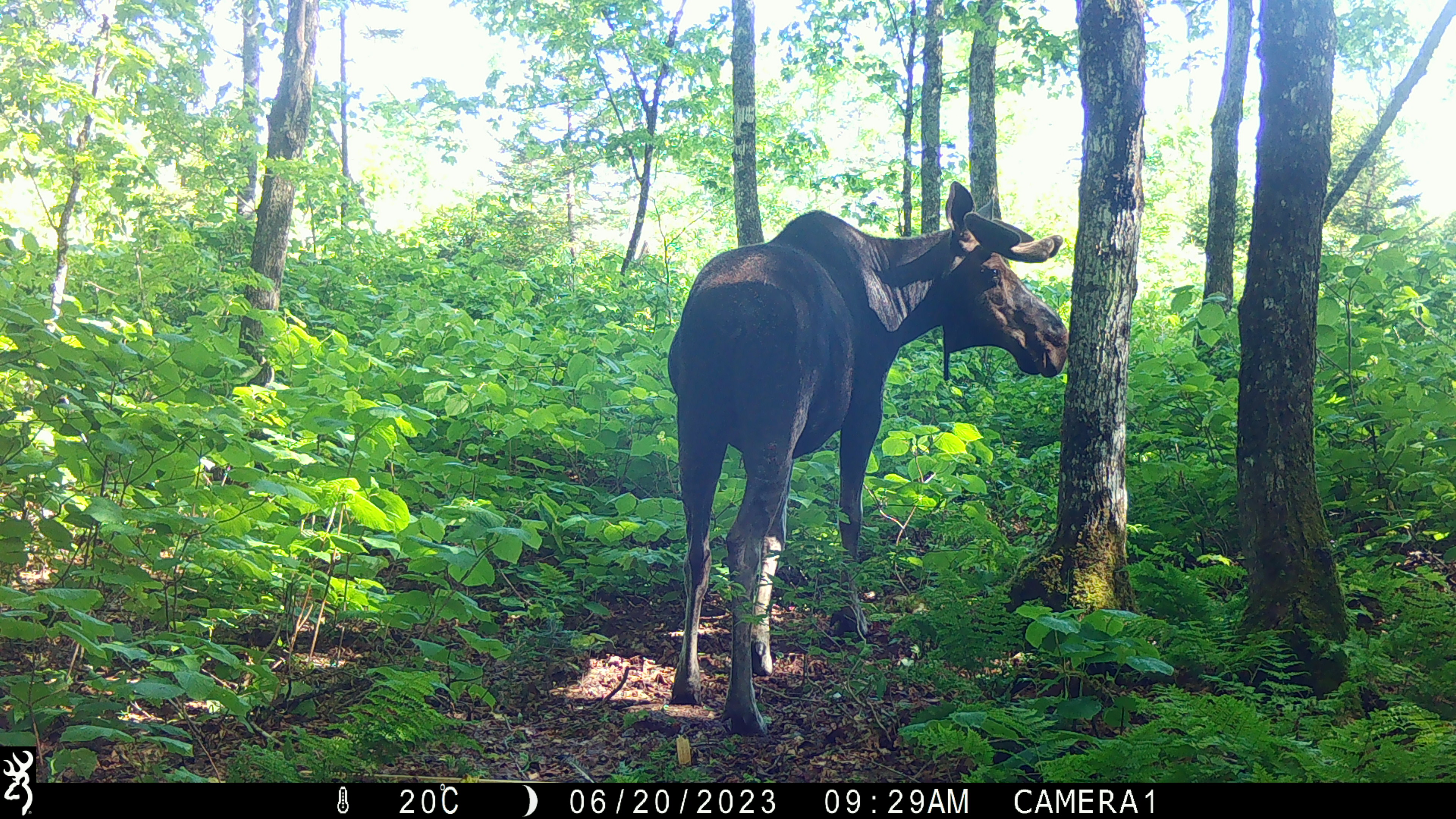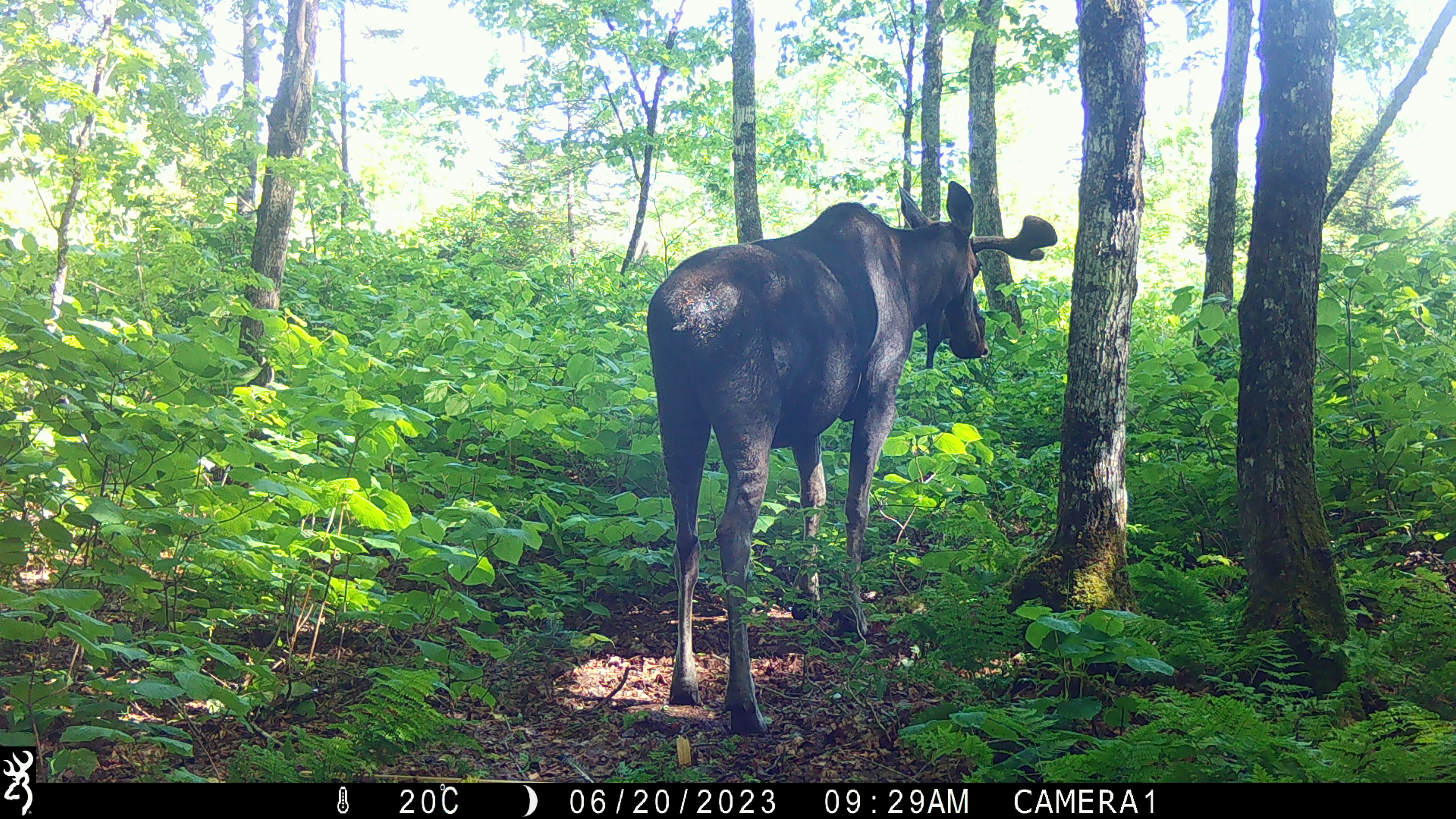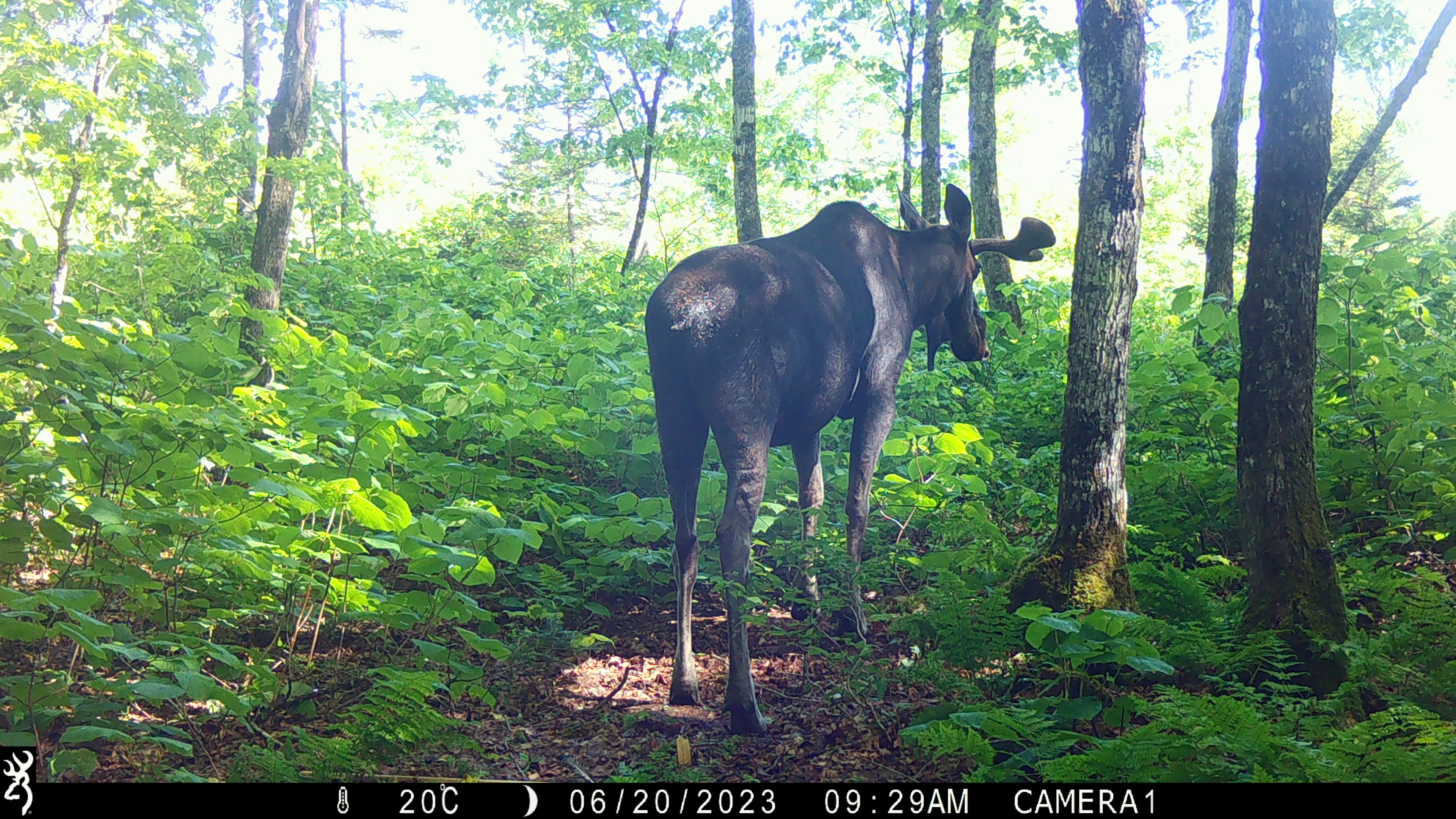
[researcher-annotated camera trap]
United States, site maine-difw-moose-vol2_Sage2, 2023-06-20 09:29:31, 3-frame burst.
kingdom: Animalia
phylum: Chordata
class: Mammalia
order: Artiodactyla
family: Cervidae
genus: Alces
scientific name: Alces alces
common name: moose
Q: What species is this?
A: Moose (Alces alces).